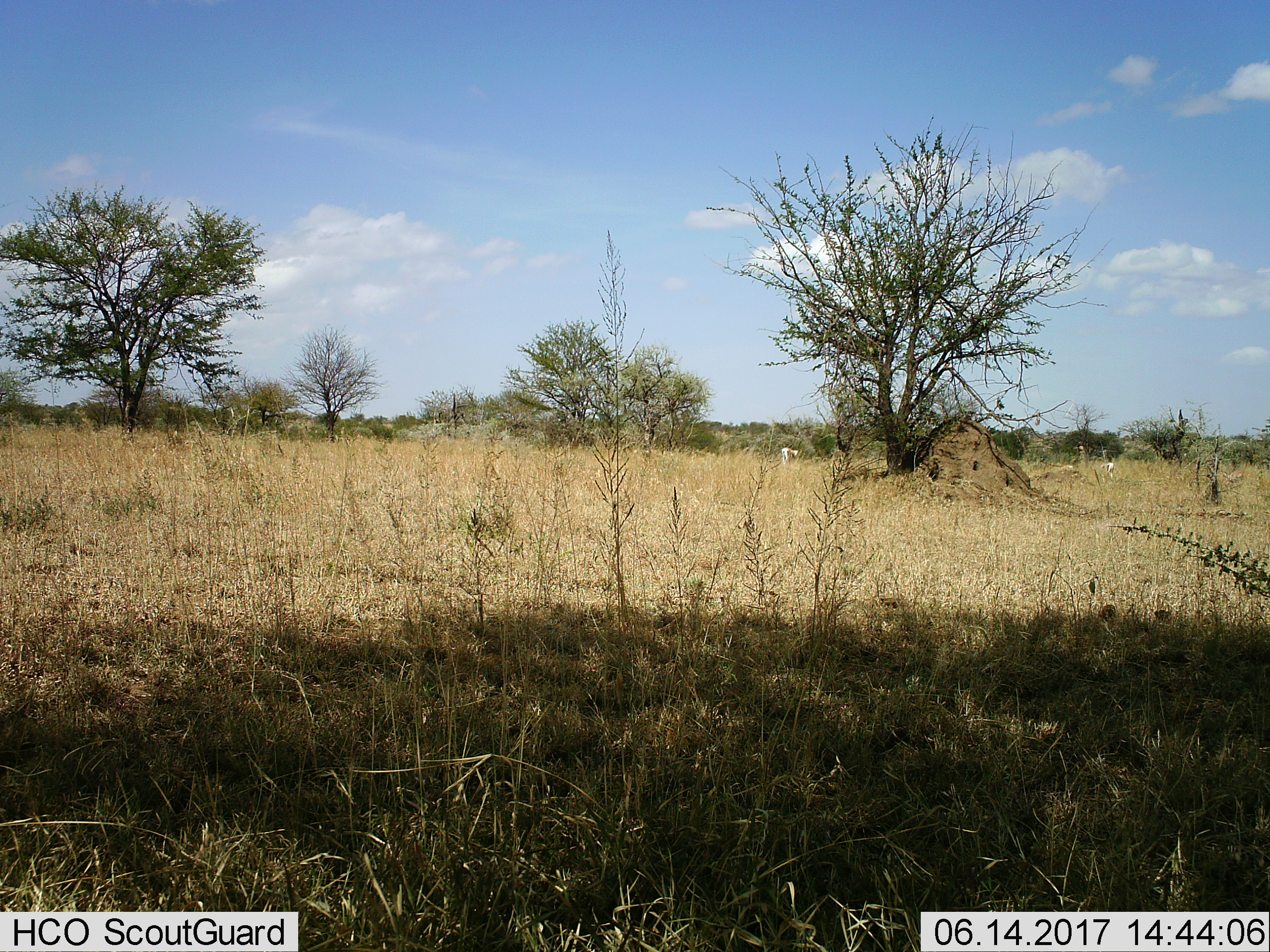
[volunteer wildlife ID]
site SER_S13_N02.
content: unidentified animal